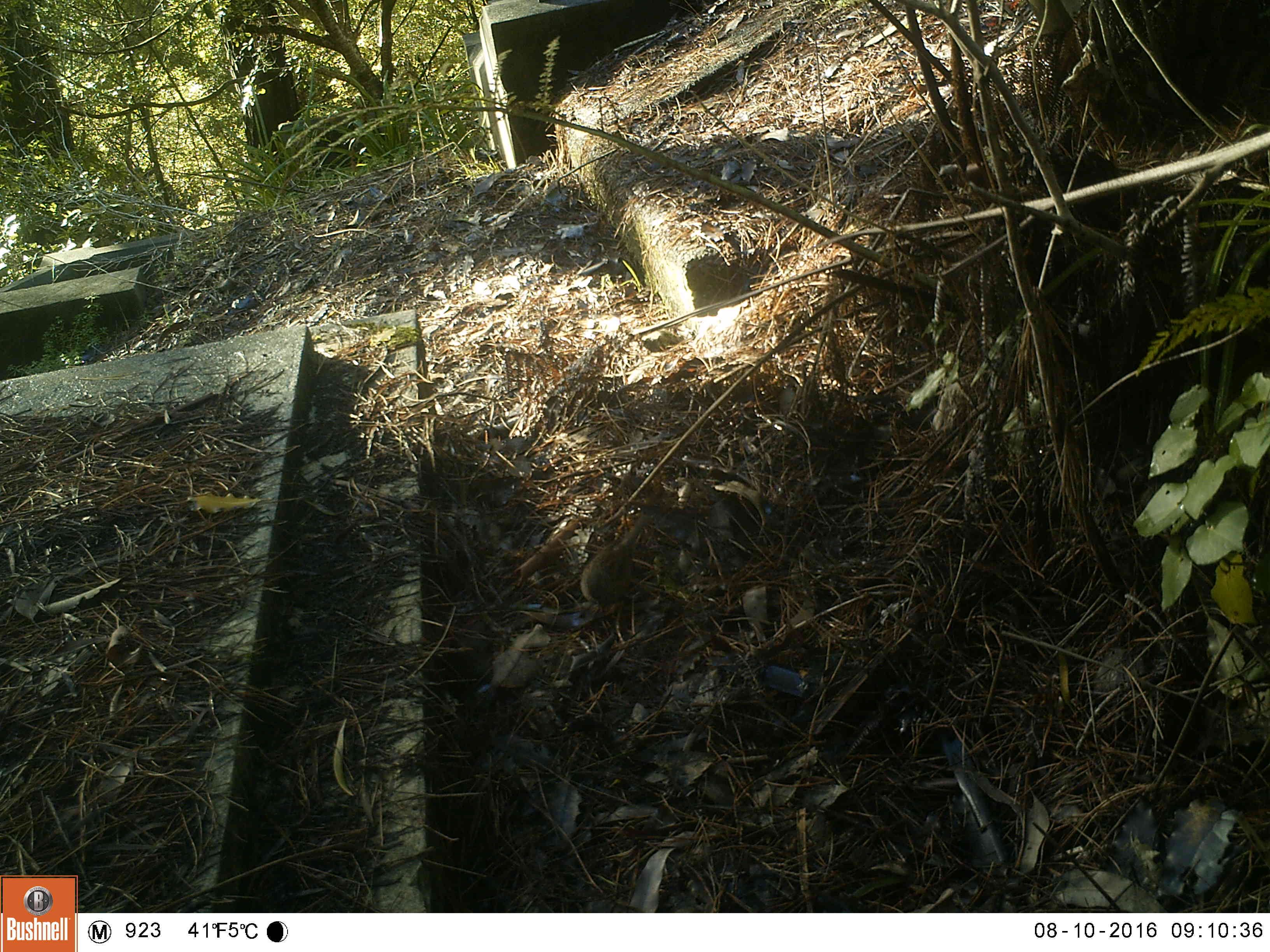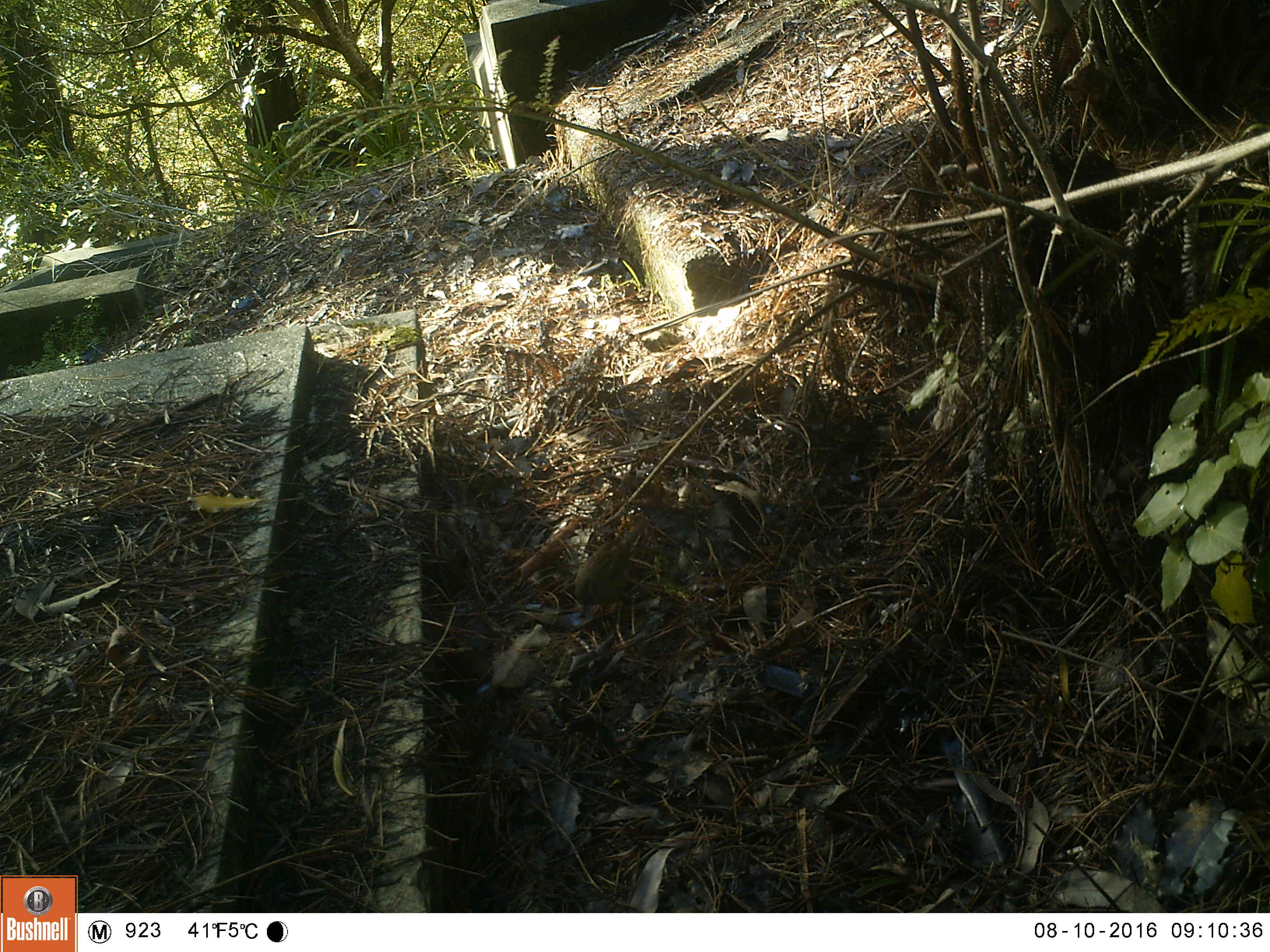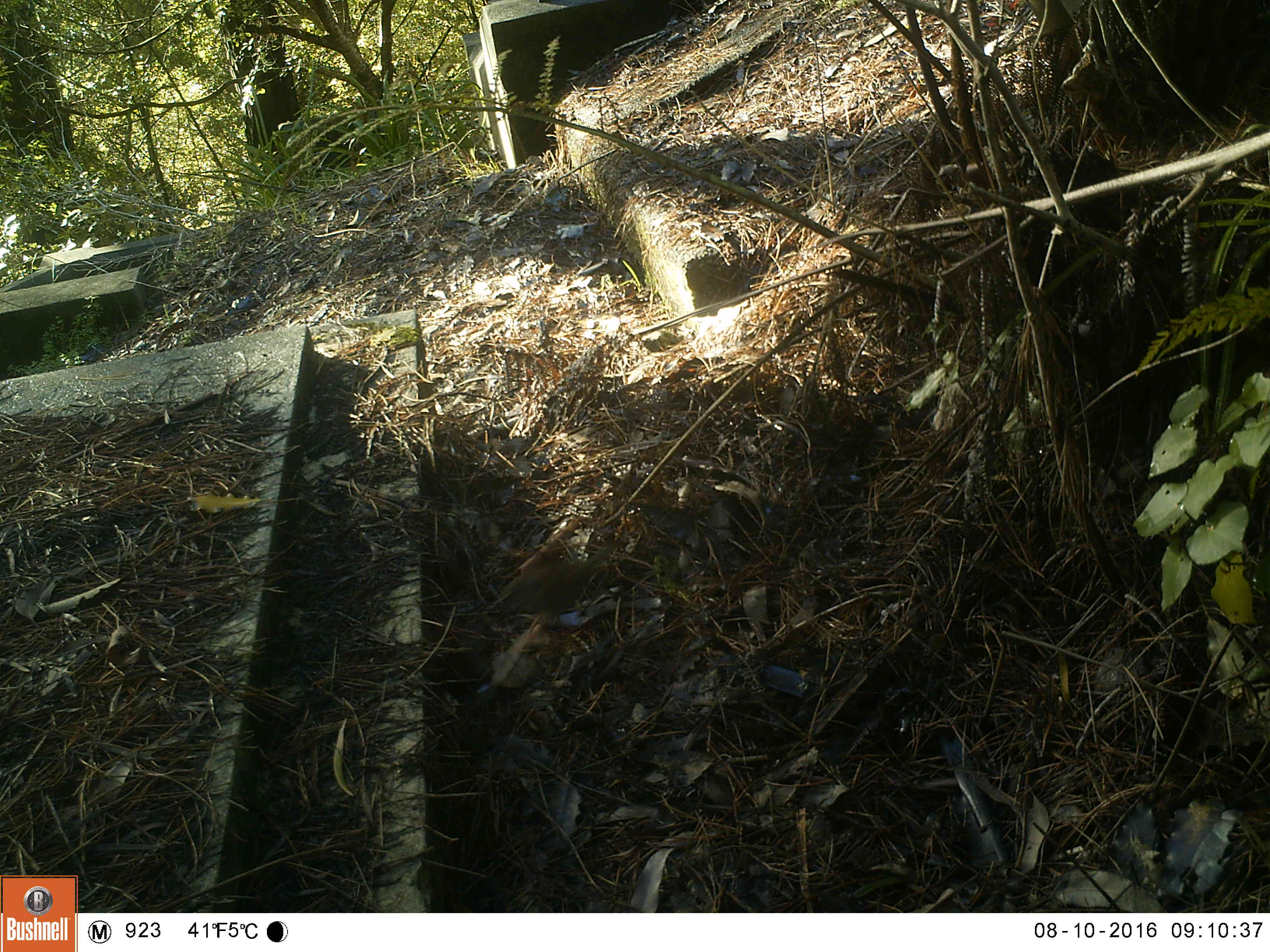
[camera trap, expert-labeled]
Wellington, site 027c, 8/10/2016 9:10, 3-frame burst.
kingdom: Animalia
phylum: Chordata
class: Aves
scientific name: Aves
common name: bird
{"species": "bird (Aves)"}